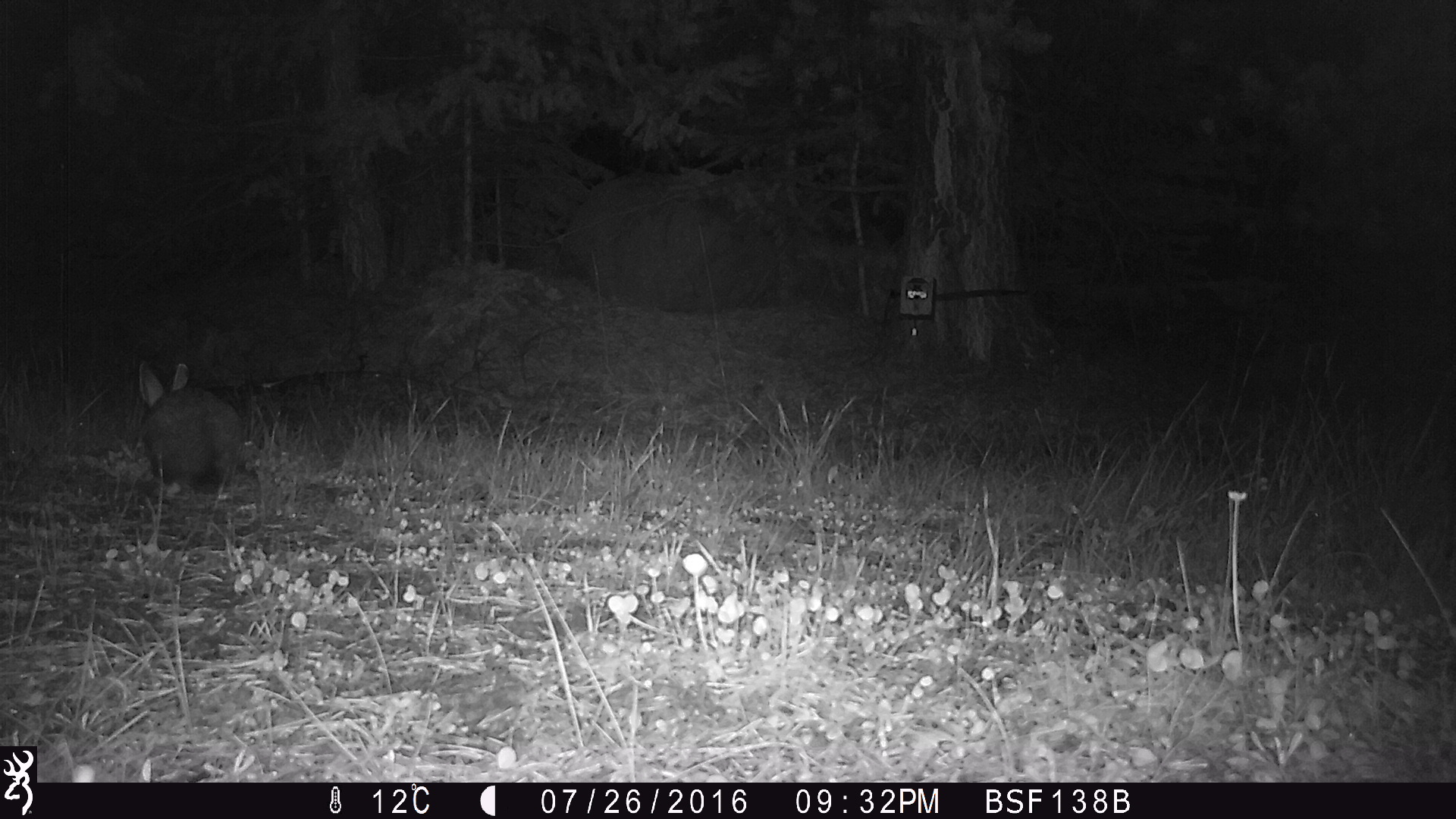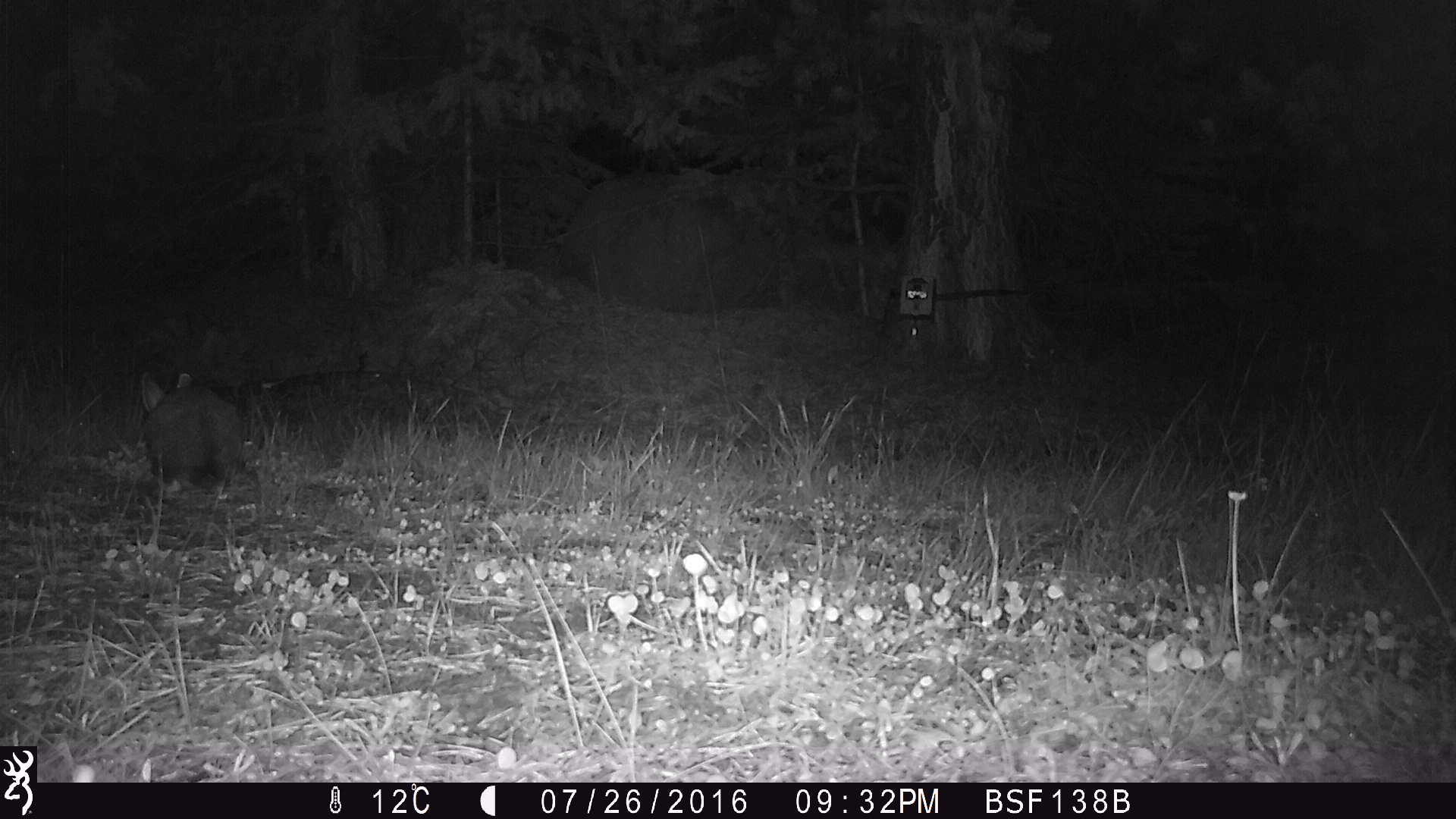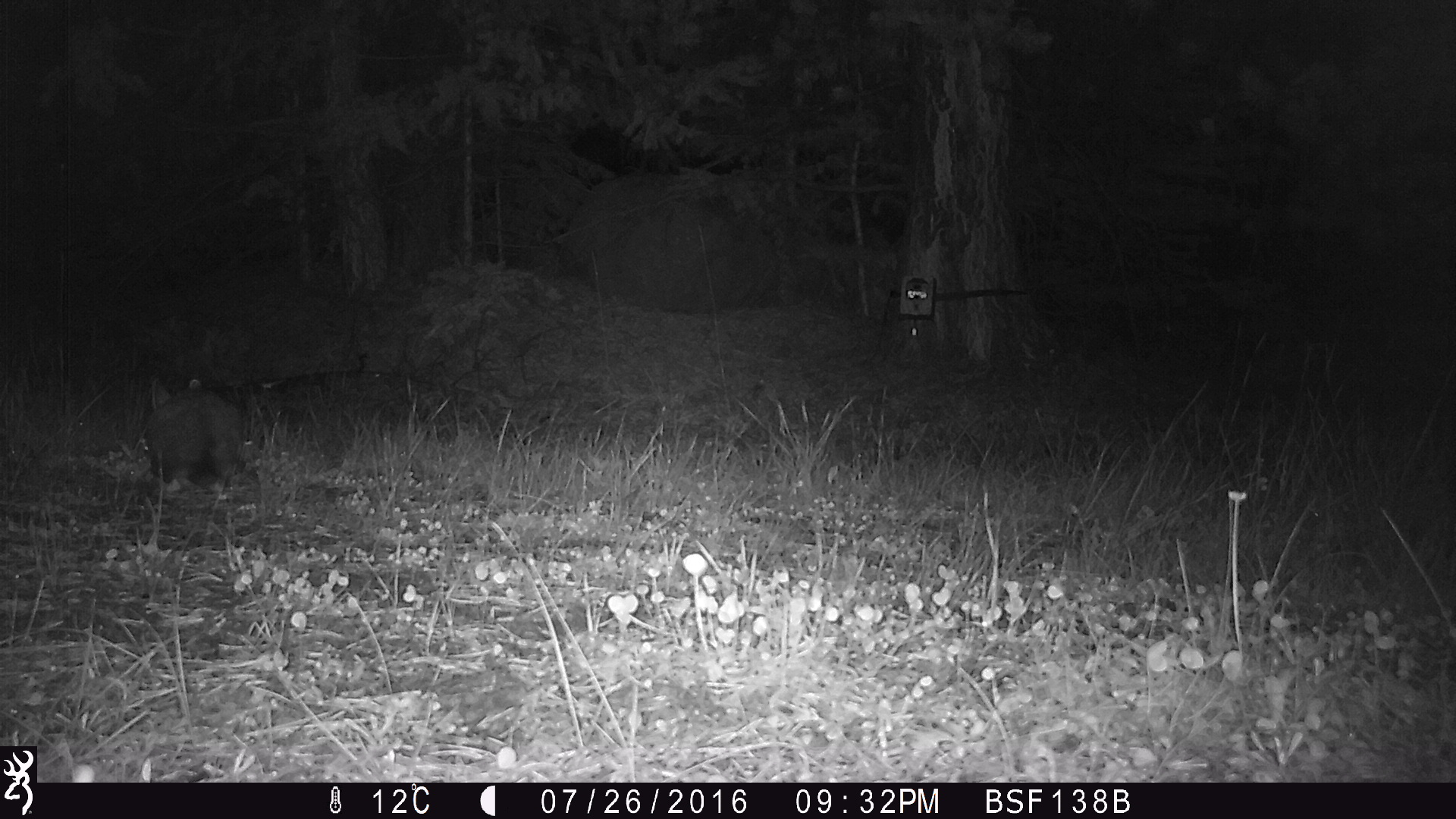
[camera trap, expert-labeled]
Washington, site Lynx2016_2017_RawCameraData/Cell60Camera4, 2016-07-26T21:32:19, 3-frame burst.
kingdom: Animalia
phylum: Chordata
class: Mammalia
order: Lagomorpha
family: Leporidae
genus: Lepus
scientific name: Lepus americanus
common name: snowshoe hare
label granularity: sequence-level